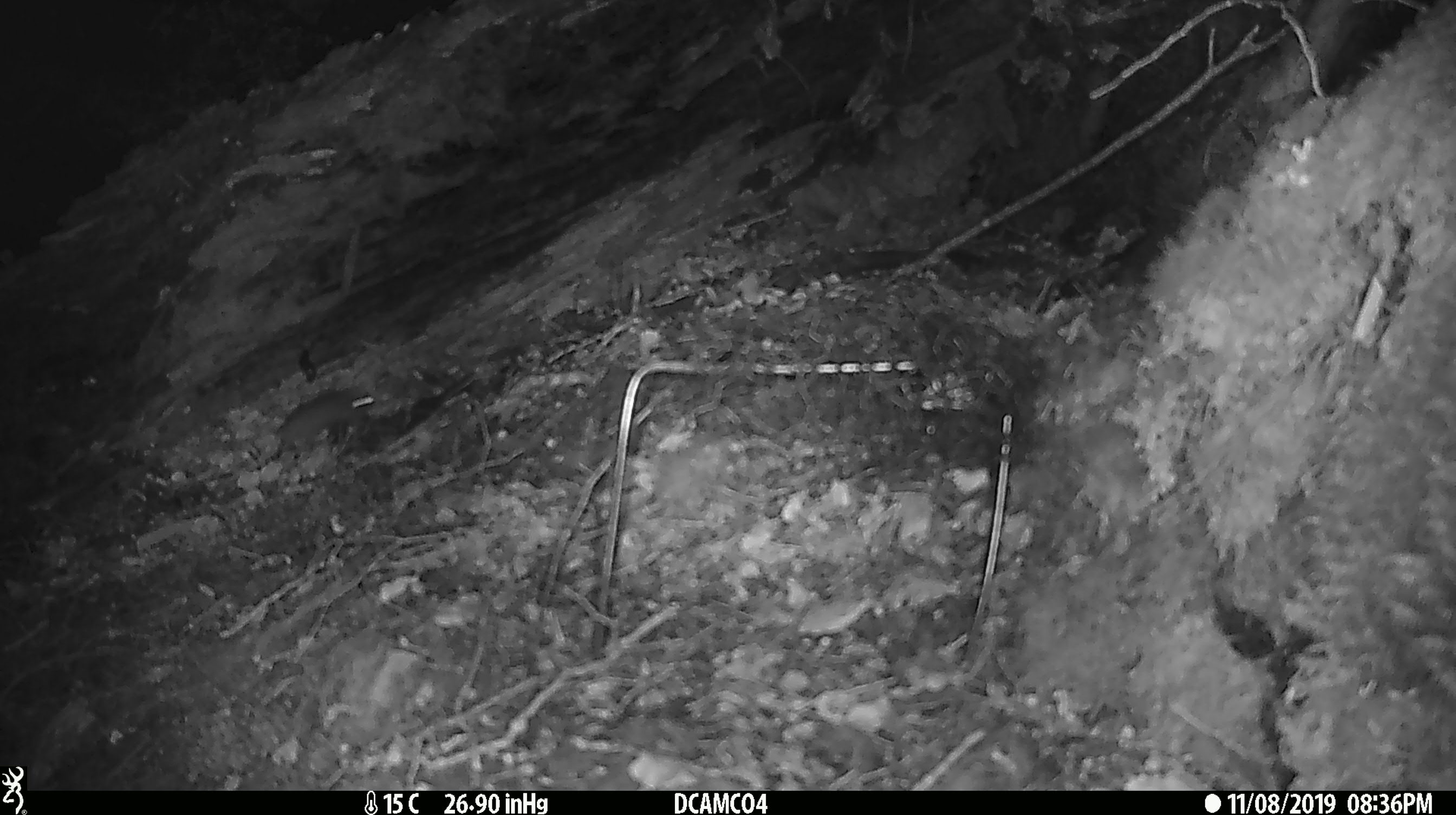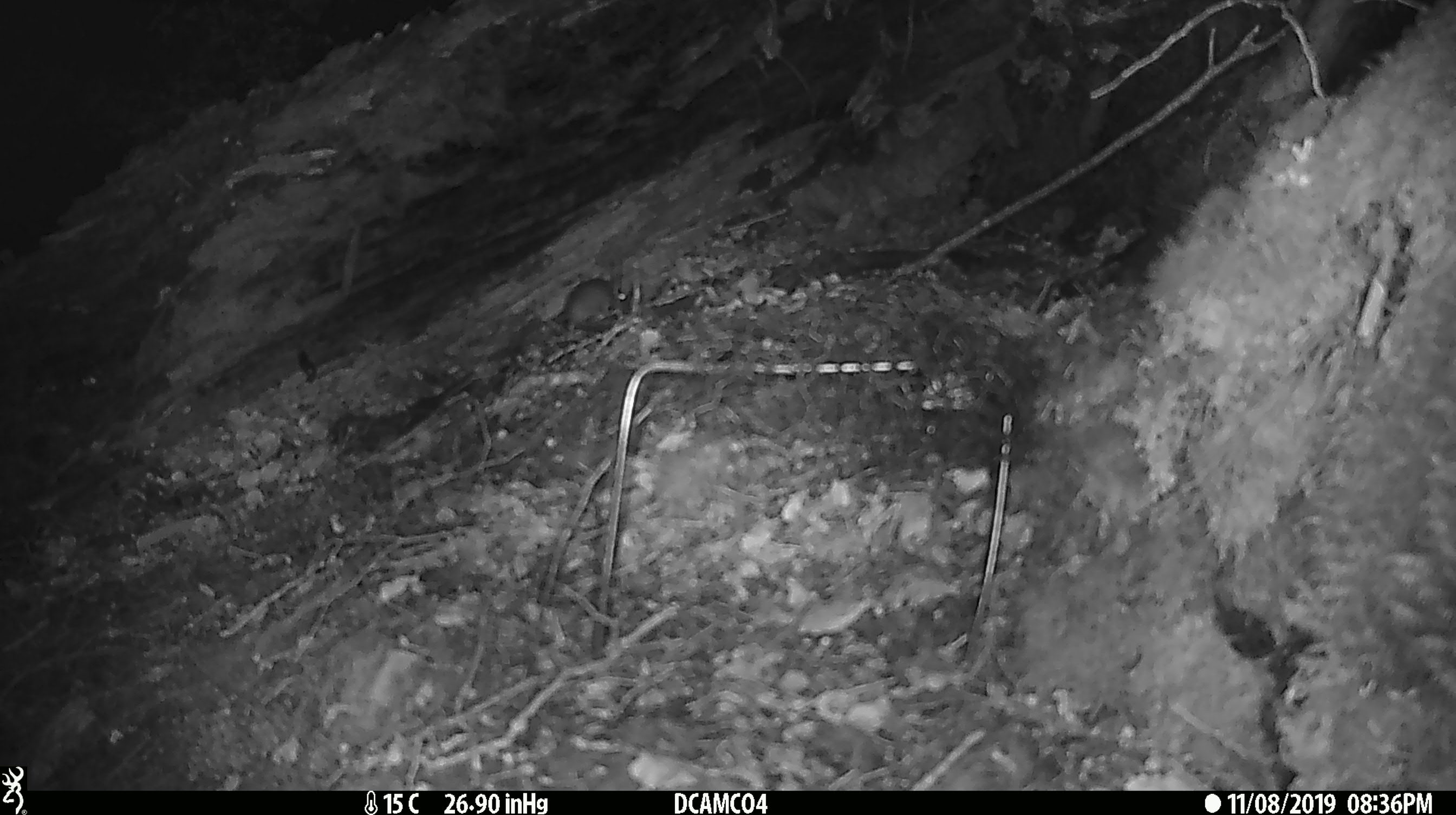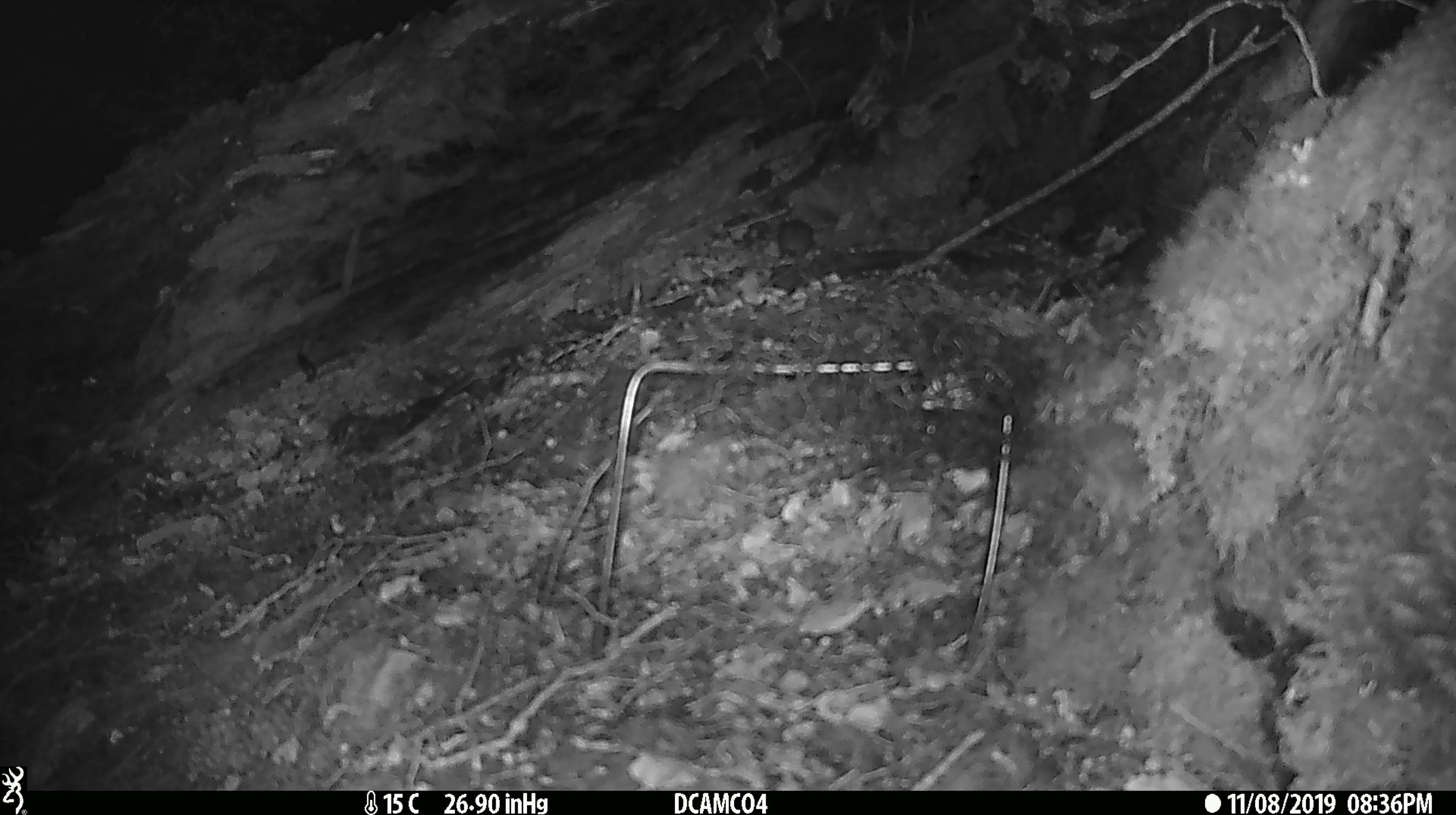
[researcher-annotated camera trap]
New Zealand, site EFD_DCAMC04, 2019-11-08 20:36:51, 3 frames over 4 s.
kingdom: Animalia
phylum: Chordata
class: Mammalia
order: Rodentia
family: Muridae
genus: Mus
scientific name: Mus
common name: mouse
Mouse (Mus).